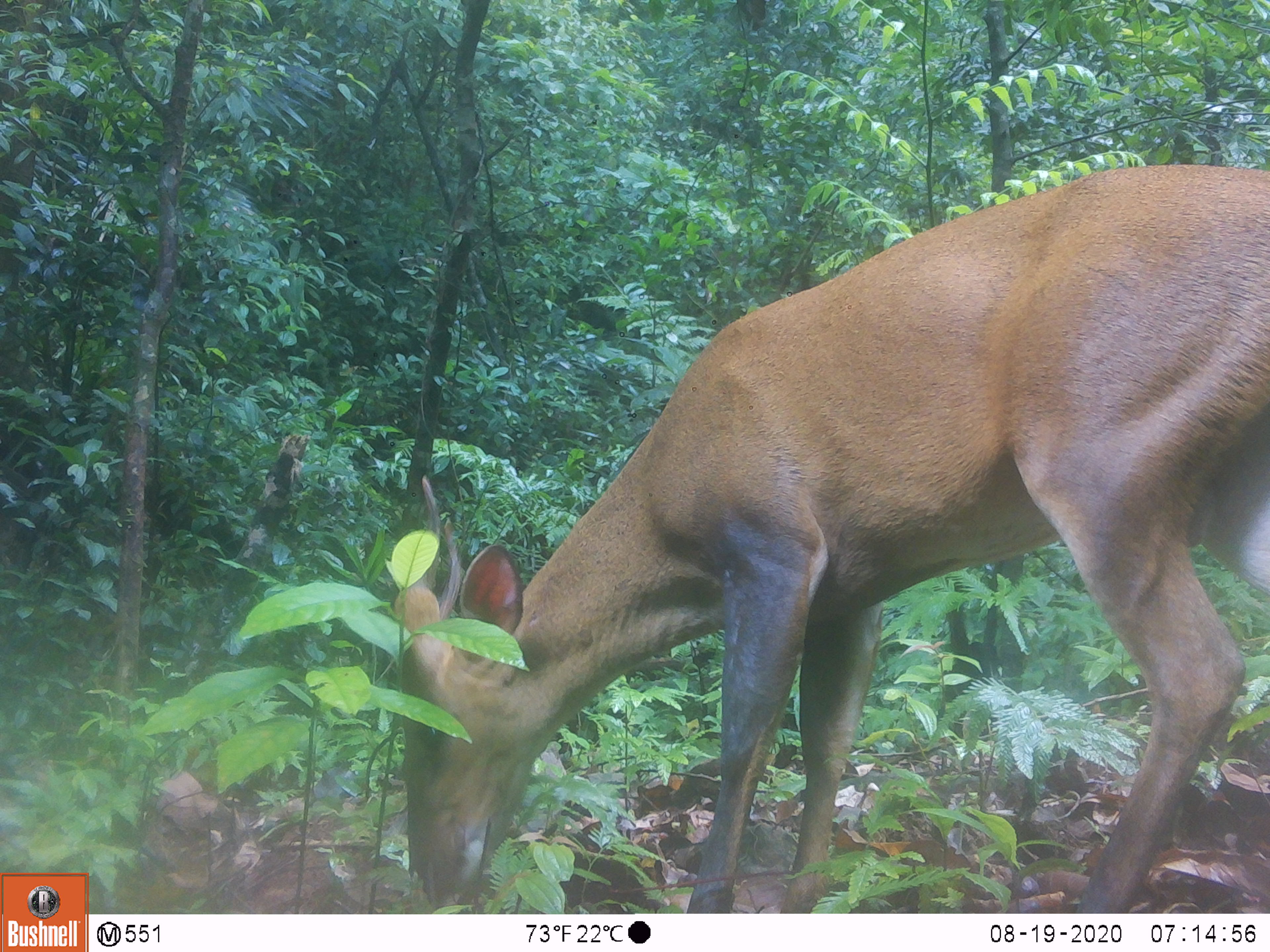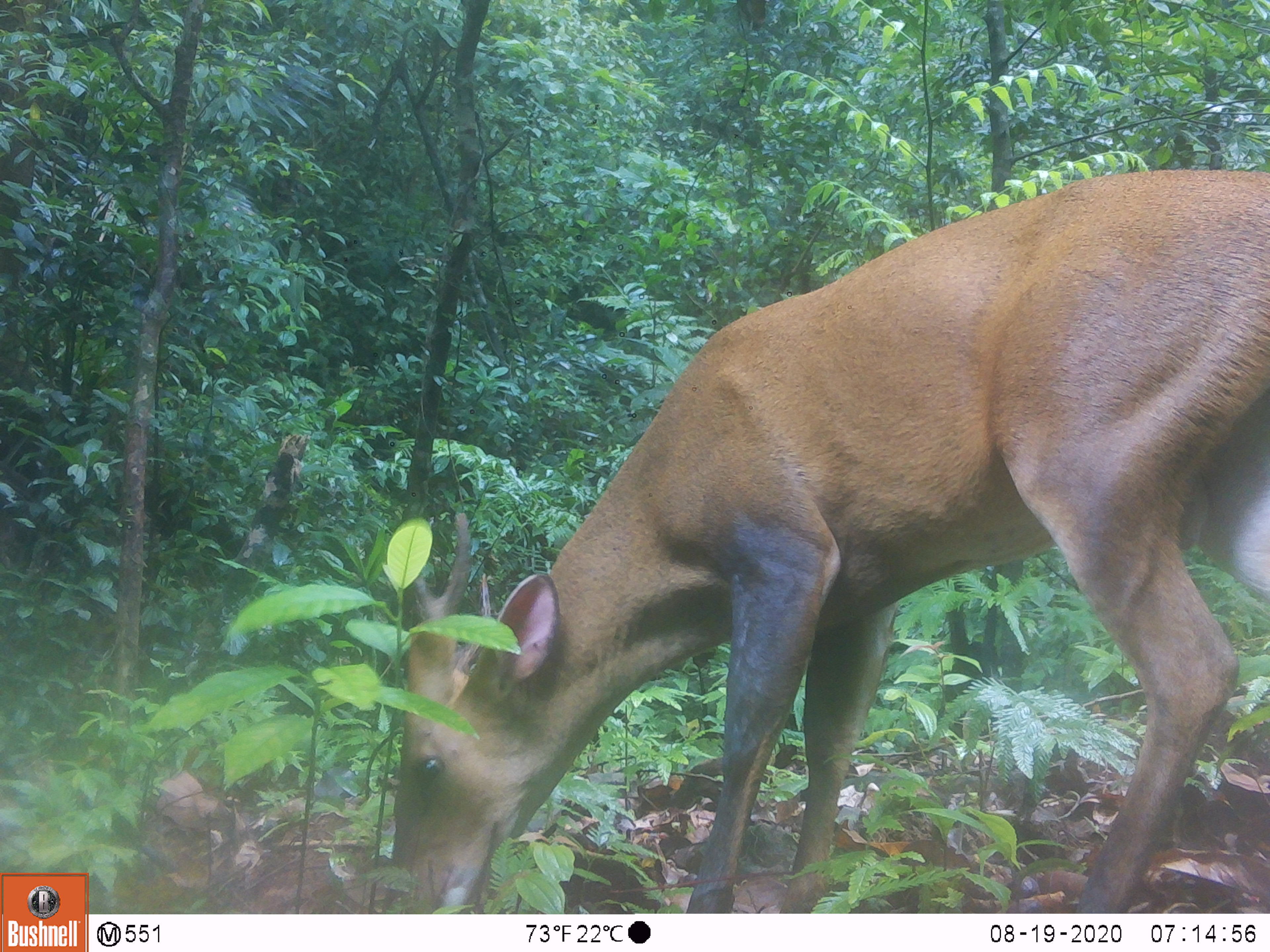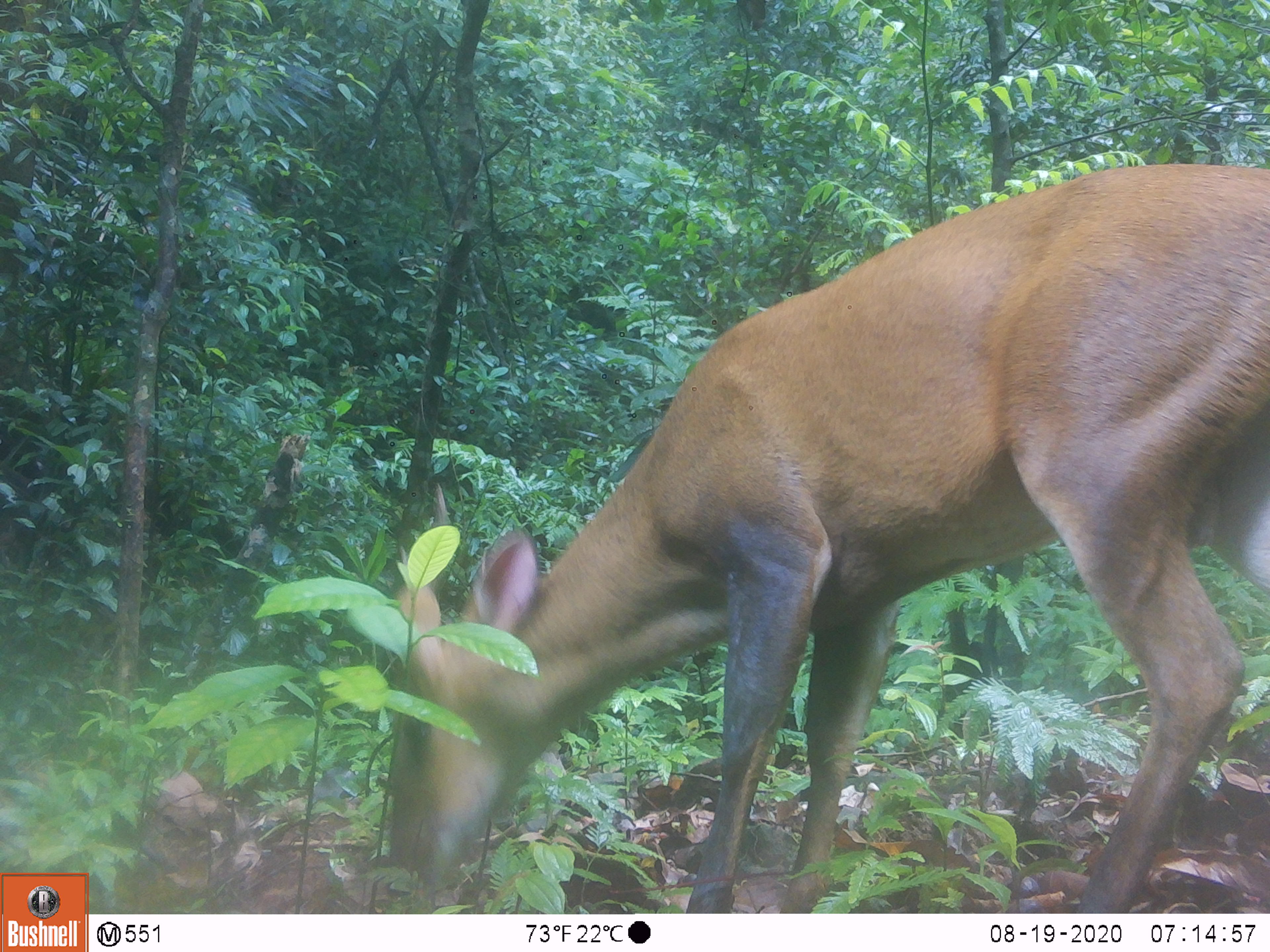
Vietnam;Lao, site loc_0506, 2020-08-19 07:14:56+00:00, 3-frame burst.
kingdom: Animalia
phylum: Chordata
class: Mammalia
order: Artiodactyla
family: Cervidae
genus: Muntiacus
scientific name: Muntiacus vuquangensis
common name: large-antlered muntjac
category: large antlered muntjac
Large antlered muntjac (large-antlered muntjac) (Muntiacus vuquangensis). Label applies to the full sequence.